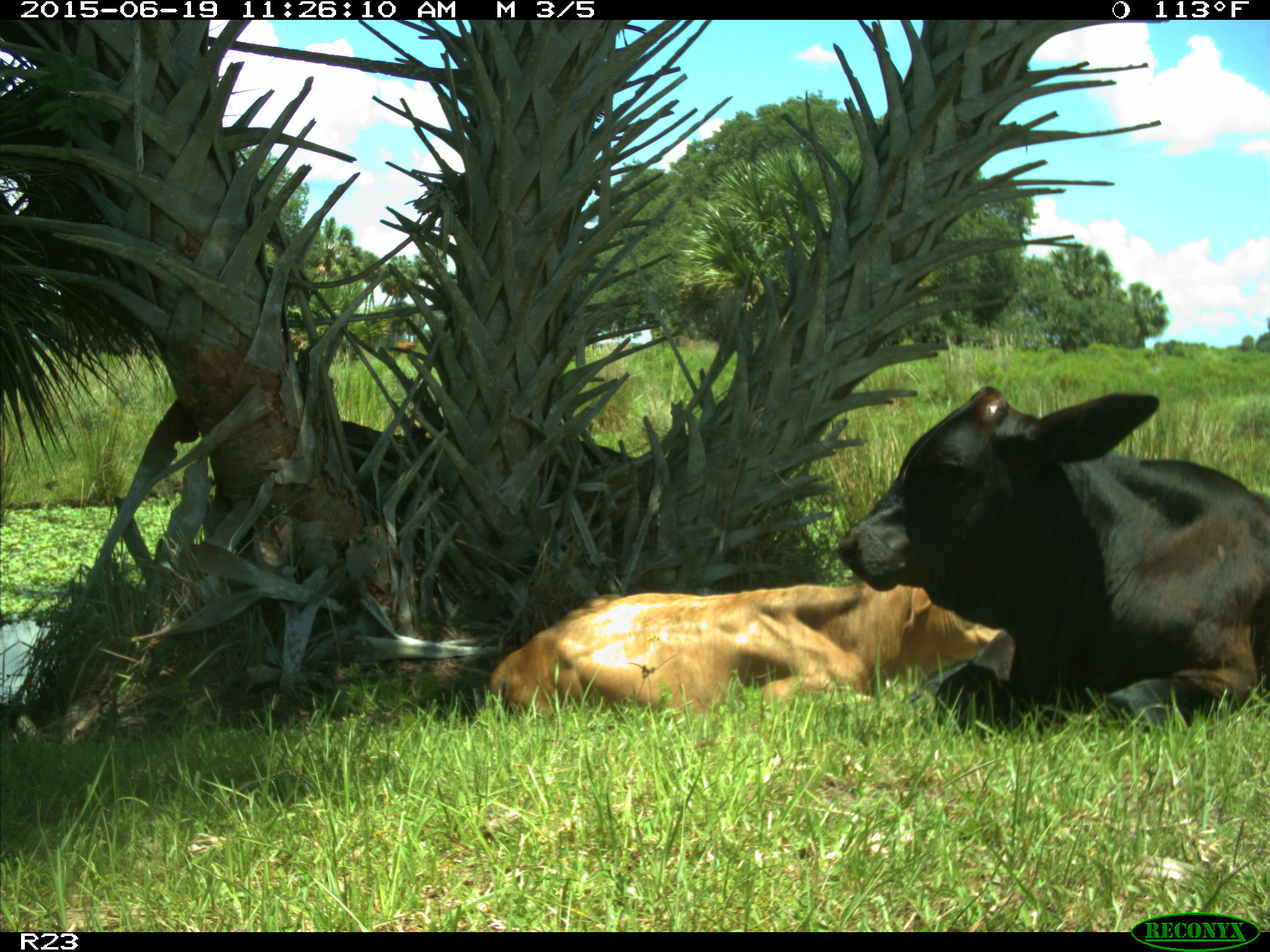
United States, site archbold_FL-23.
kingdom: Animalia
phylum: Chordata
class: Mammalia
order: Artiodactyla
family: Bovidae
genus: Bos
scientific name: Bos taurus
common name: domestic cow